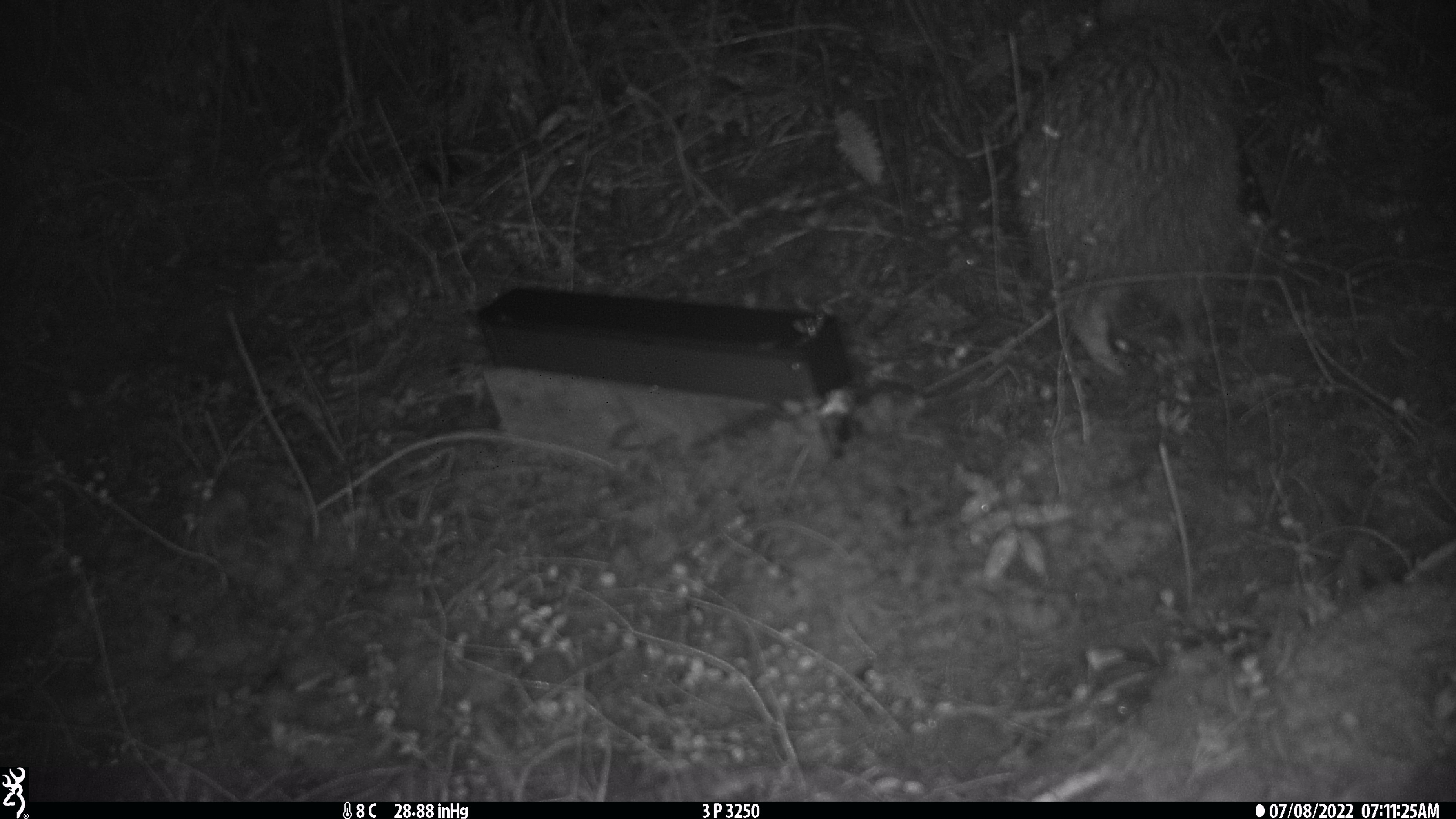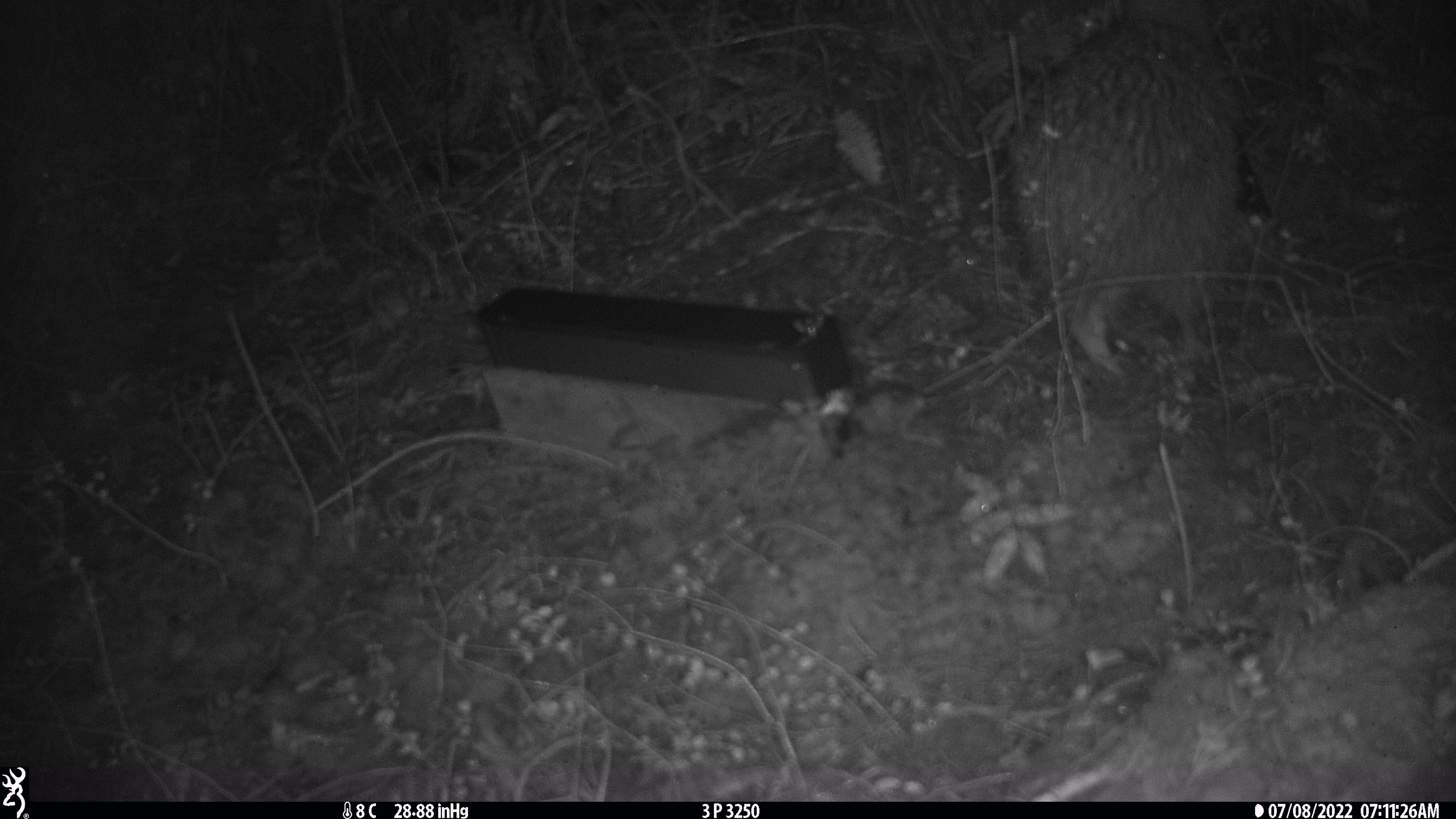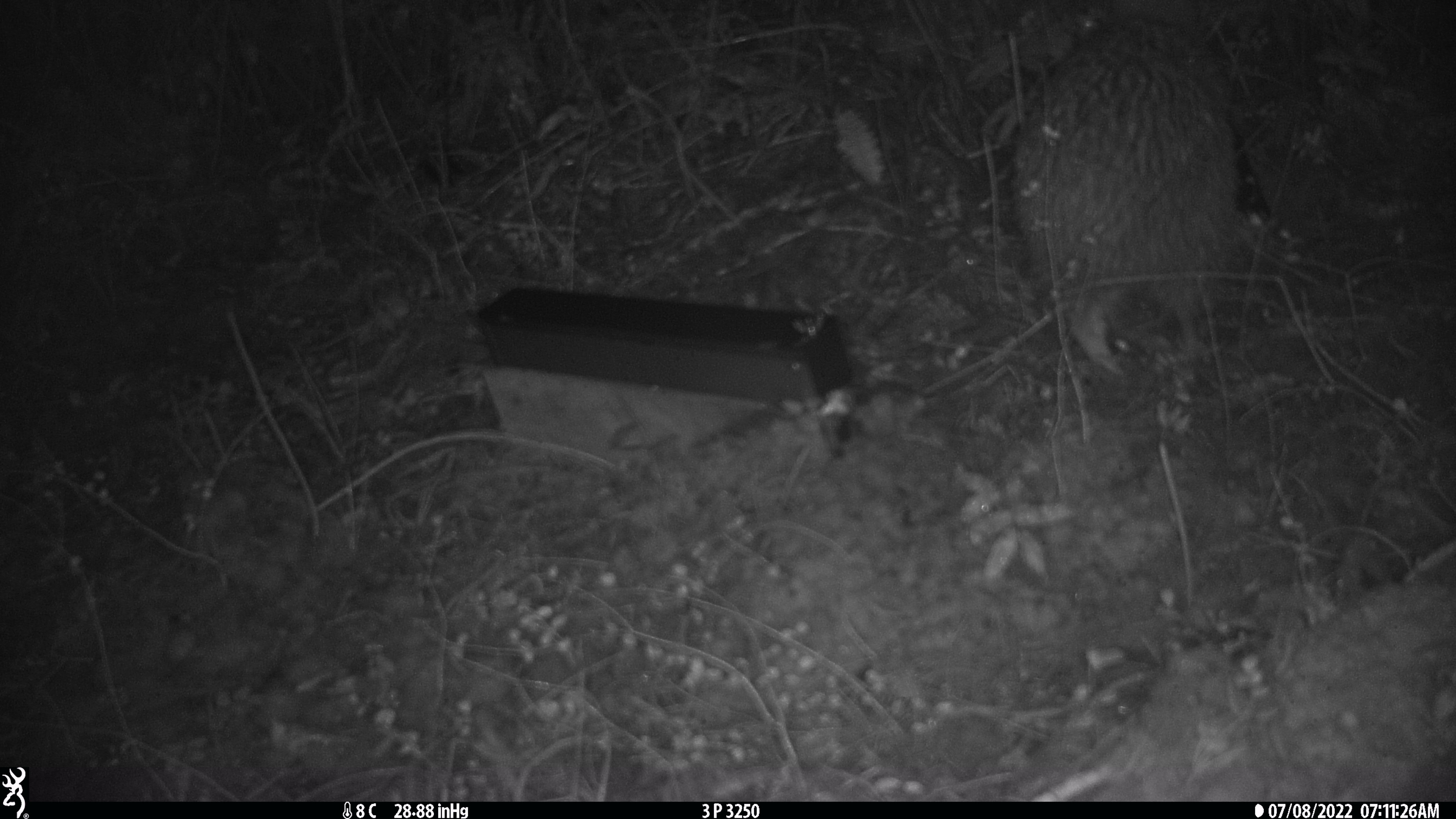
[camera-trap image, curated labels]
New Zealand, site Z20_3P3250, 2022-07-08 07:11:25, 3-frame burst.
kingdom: Animalia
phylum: Chordata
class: Aves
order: Apterygiformes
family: Apterygidae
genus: Apteryx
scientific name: Apteryx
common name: kiwi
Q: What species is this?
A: Kiwi (Apteryx).